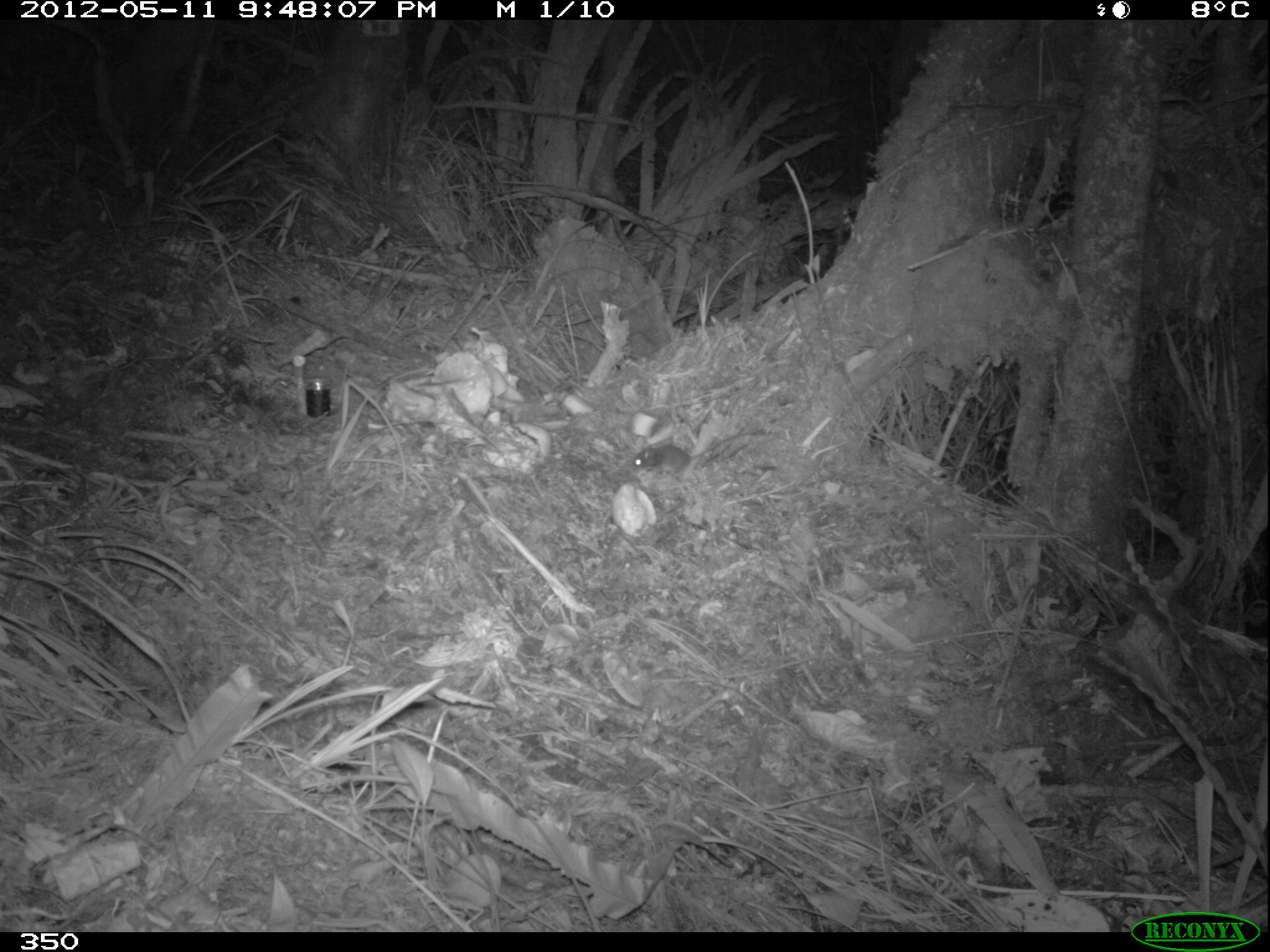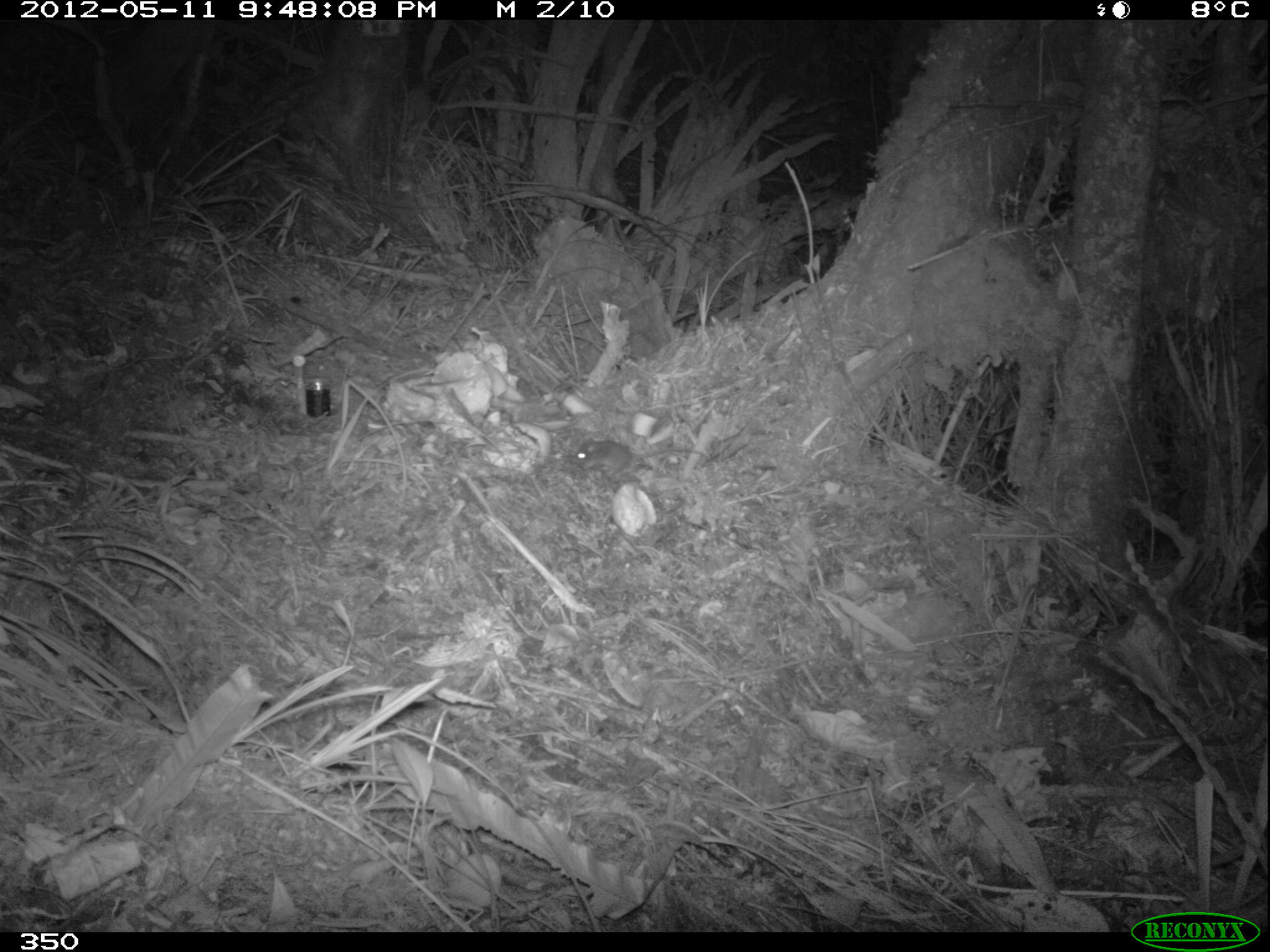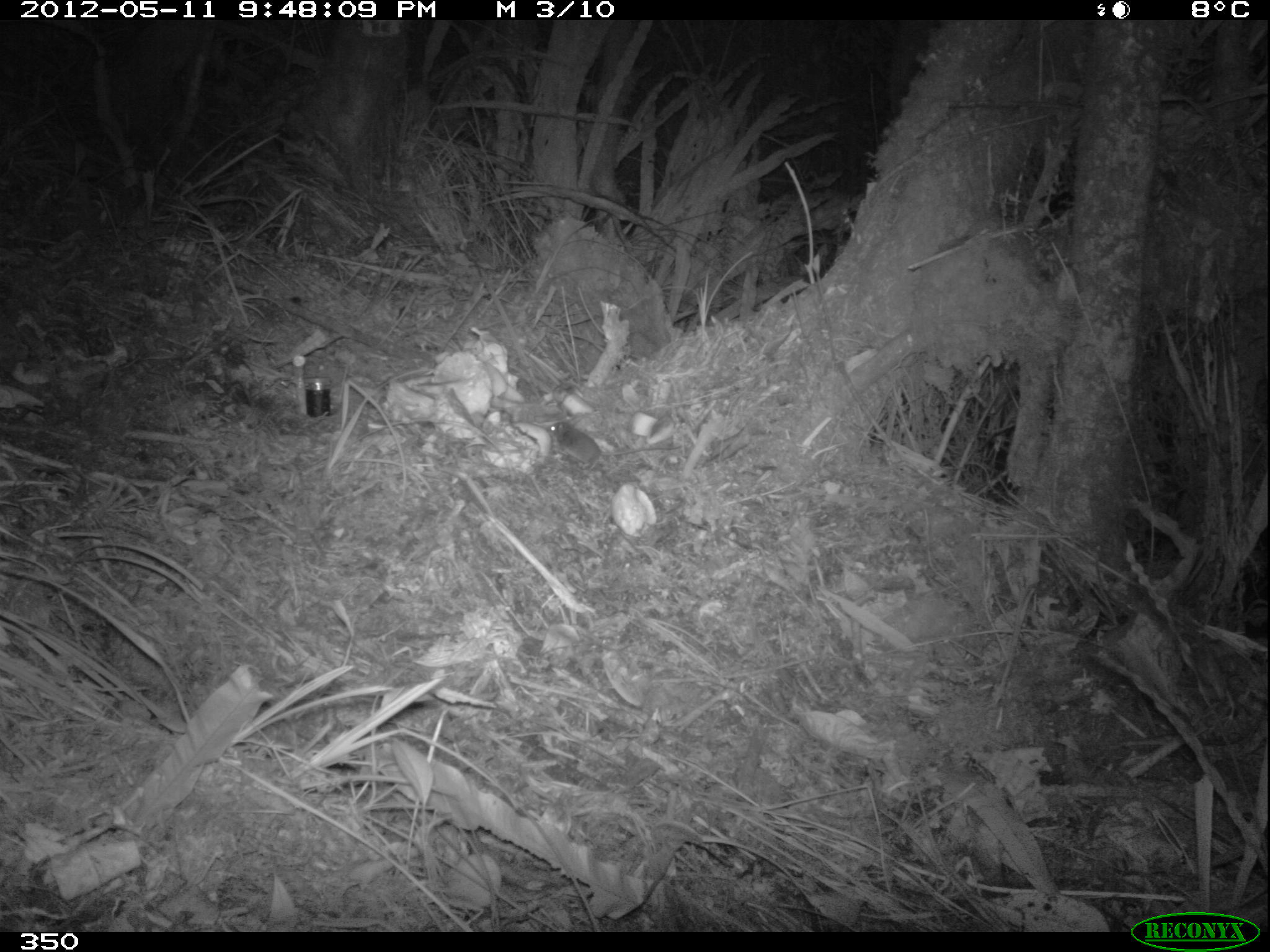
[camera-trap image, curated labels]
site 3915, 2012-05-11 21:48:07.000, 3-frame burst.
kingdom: Animalia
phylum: Chordata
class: Mammalia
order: Rodentia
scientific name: Rodentia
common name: rodents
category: unknown rodent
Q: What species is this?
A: Unknown rodent (rodents) (Rodentia).